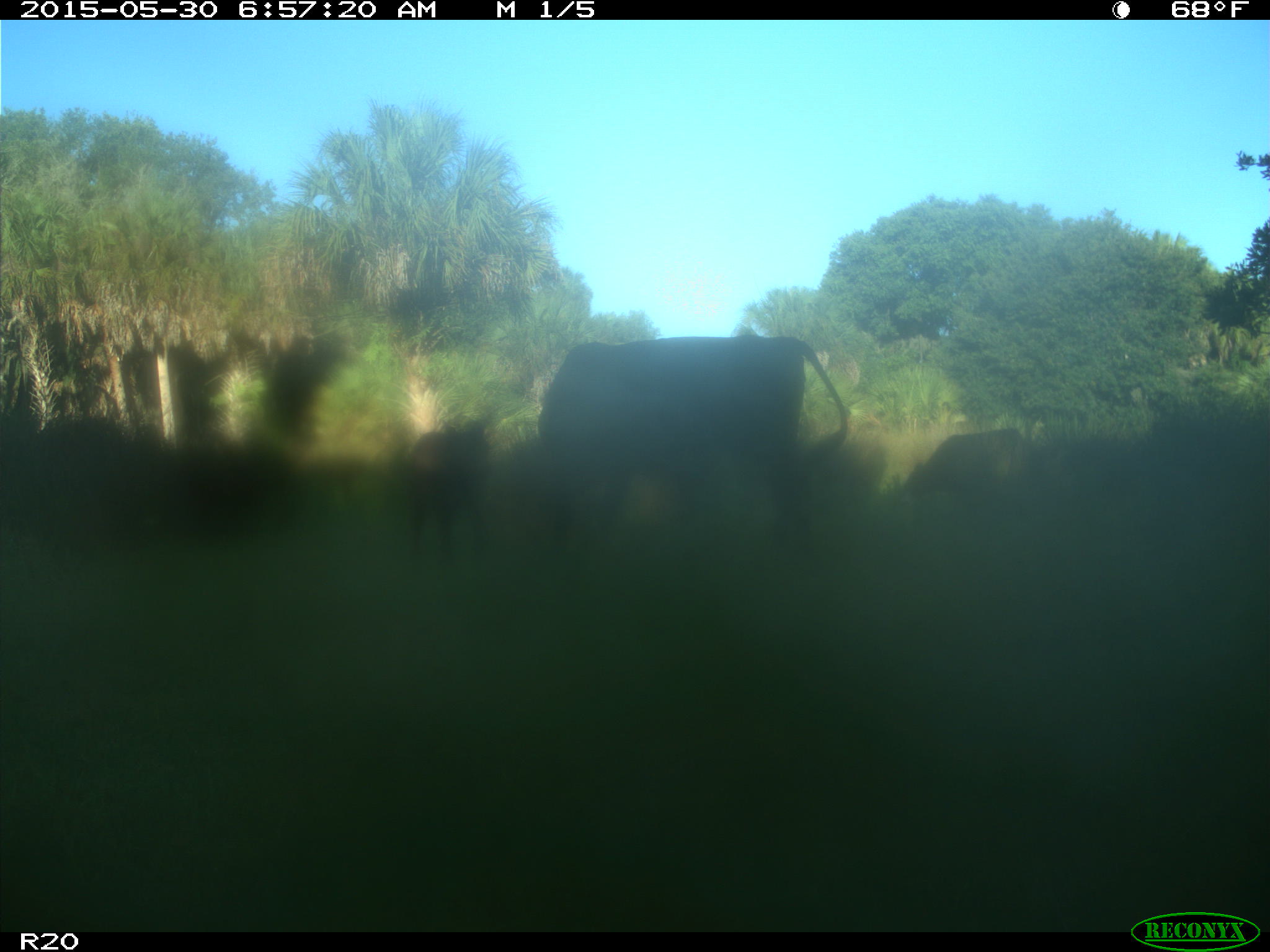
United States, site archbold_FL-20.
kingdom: Animalia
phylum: Chordata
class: Mammalia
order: Artiodactyla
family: Bovidae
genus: Bos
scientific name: Bos taurus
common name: domestic cow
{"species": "Bos taurus (domestic cow)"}